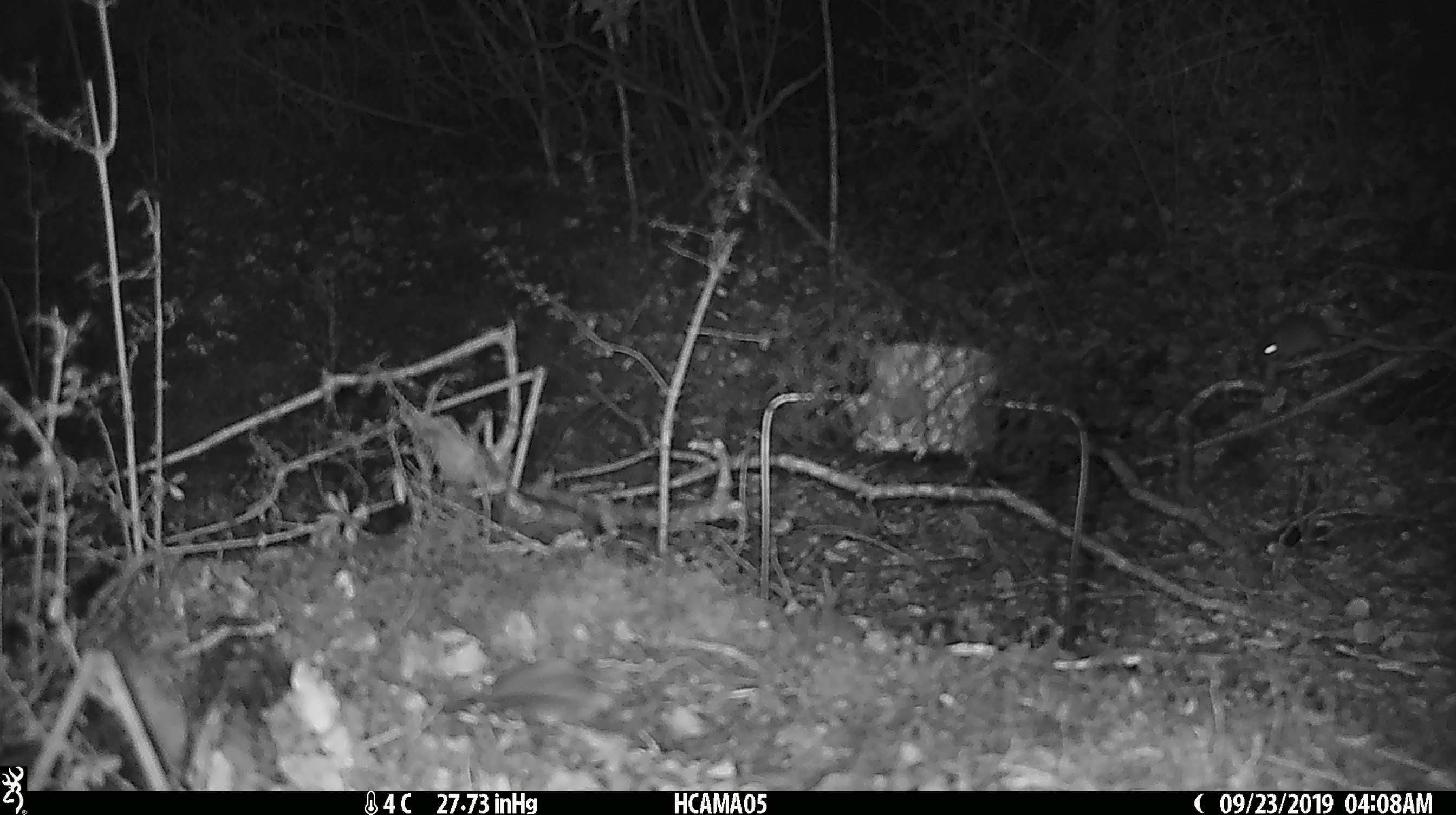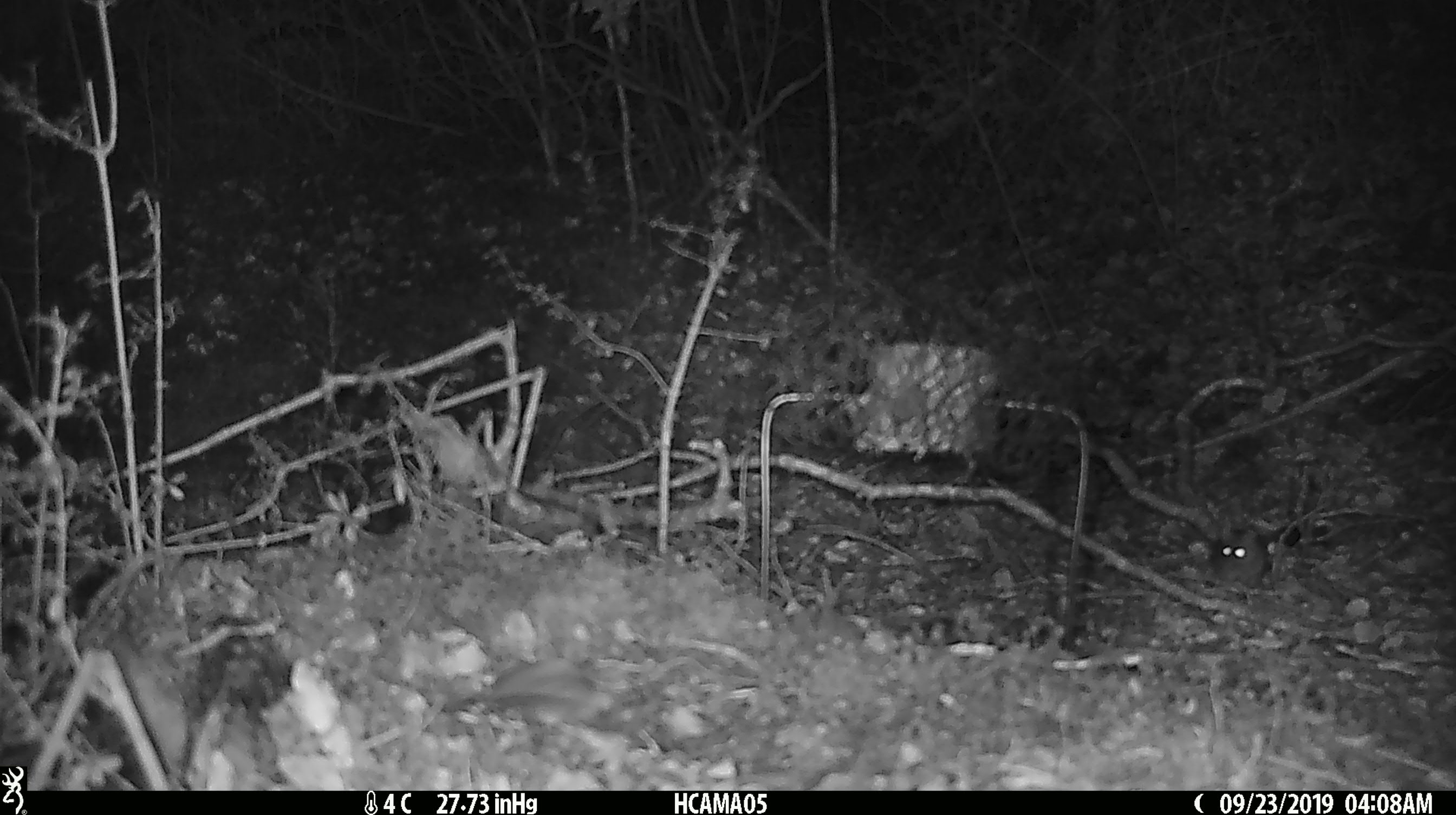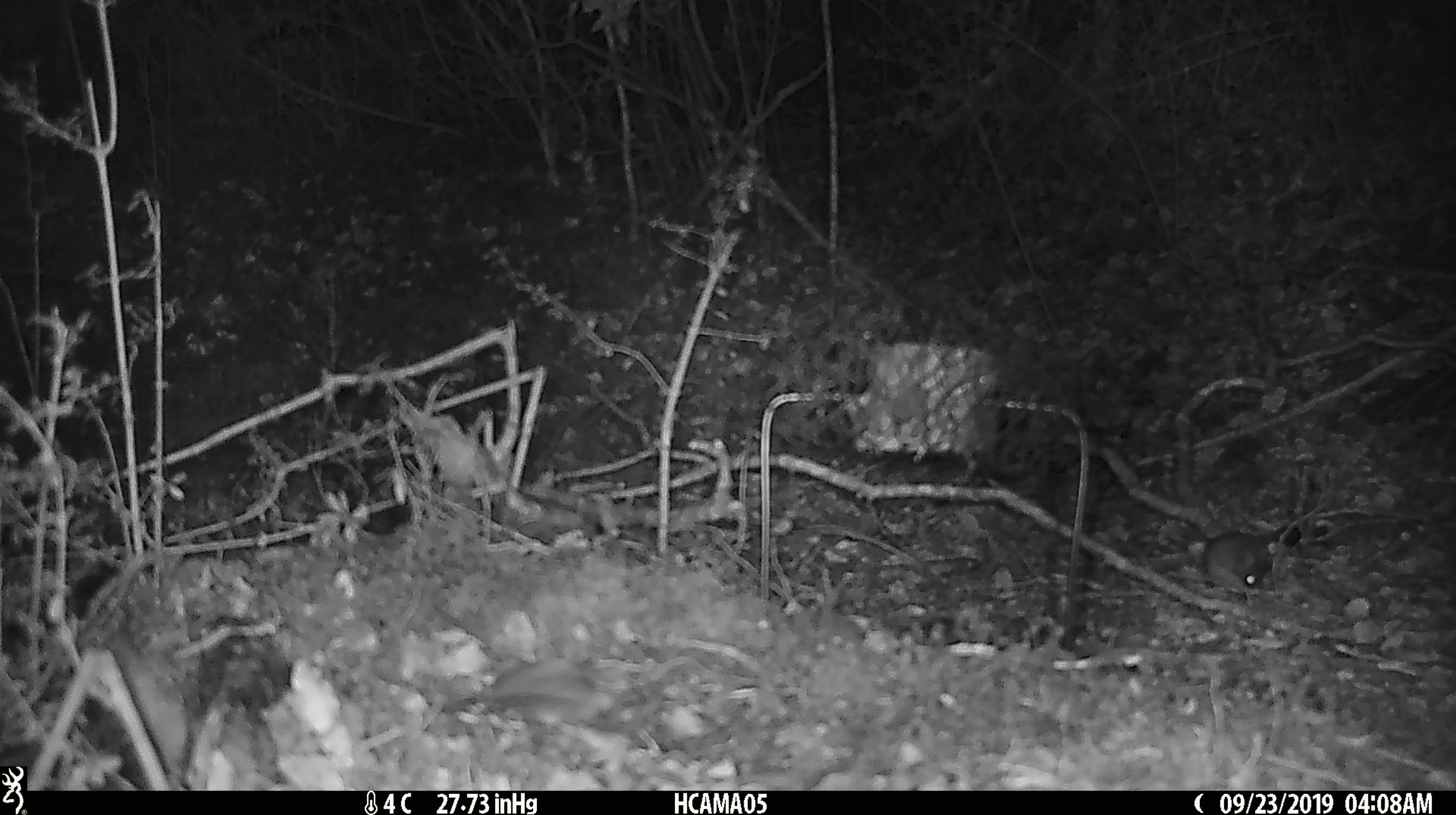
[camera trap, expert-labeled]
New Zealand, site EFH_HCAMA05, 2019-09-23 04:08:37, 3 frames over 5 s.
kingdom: Animalia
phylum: Chordata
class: Mammalia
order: Rodentia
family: Muridae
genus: Mus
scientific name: Mus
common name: mouse